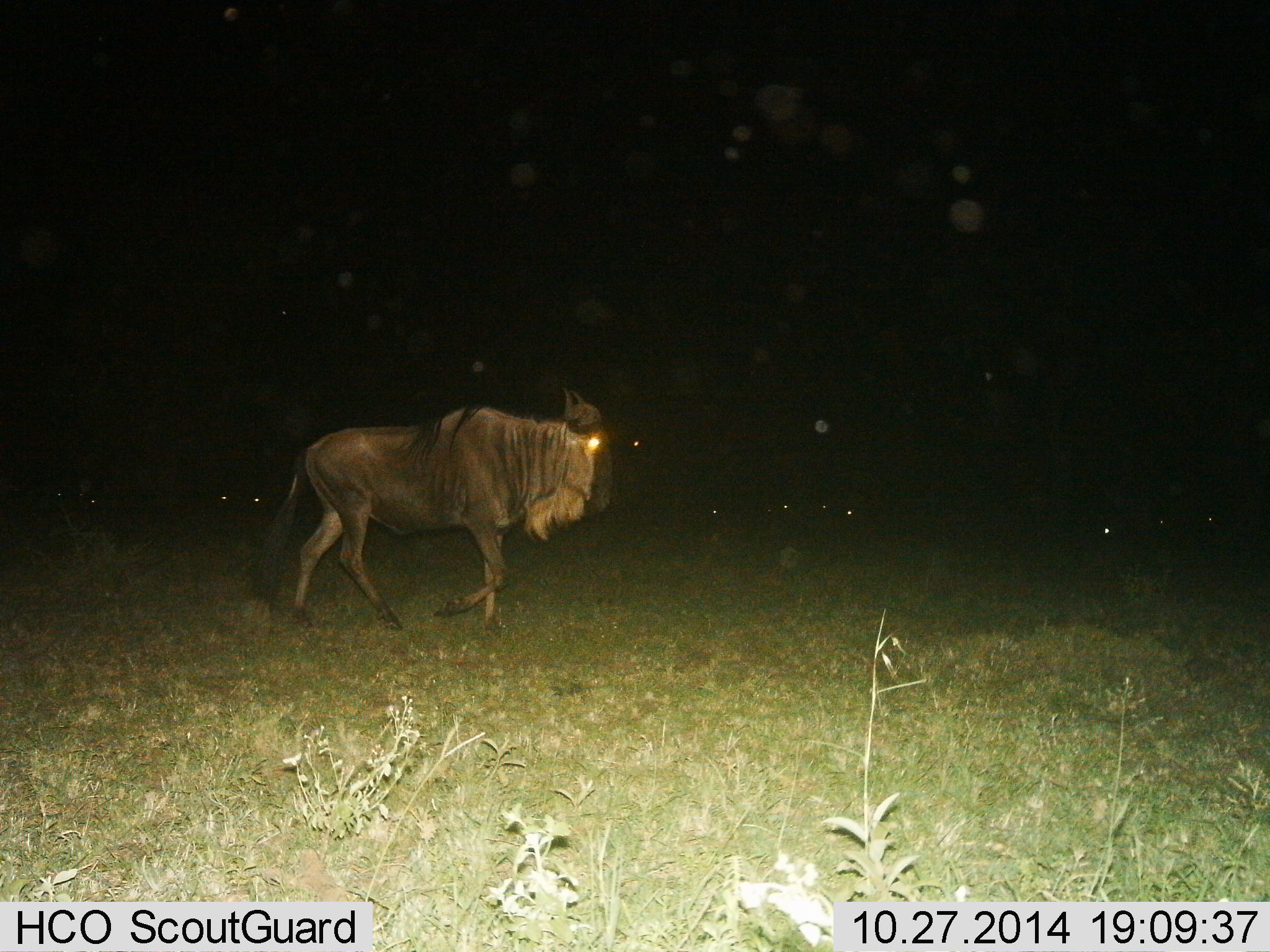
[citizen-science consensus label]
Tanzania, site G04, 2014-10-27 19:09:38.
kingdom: Animalia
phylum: Chordata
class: Mammalia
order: Artiodactyla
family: Bovidae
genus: Connochaetes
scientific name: Connochaetes taurinus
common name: blue wildebeest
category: wildebeest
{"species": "wildebeest (blue wildebeest) (Connochaetes taurinus)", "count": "1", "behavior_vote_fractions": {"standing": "20%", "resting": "0%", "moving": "80%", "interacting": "0%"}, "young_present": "0%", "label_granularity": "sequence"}